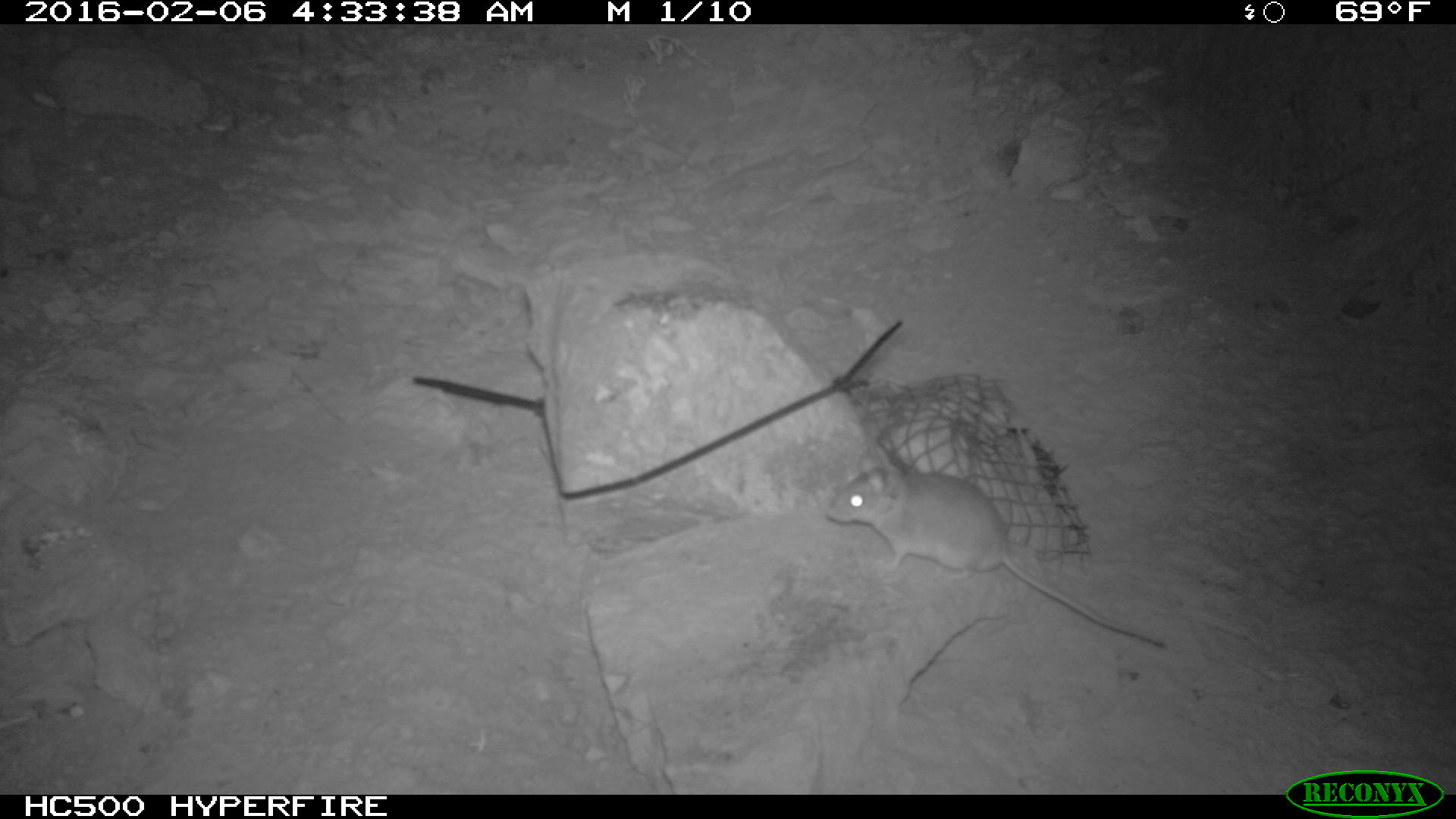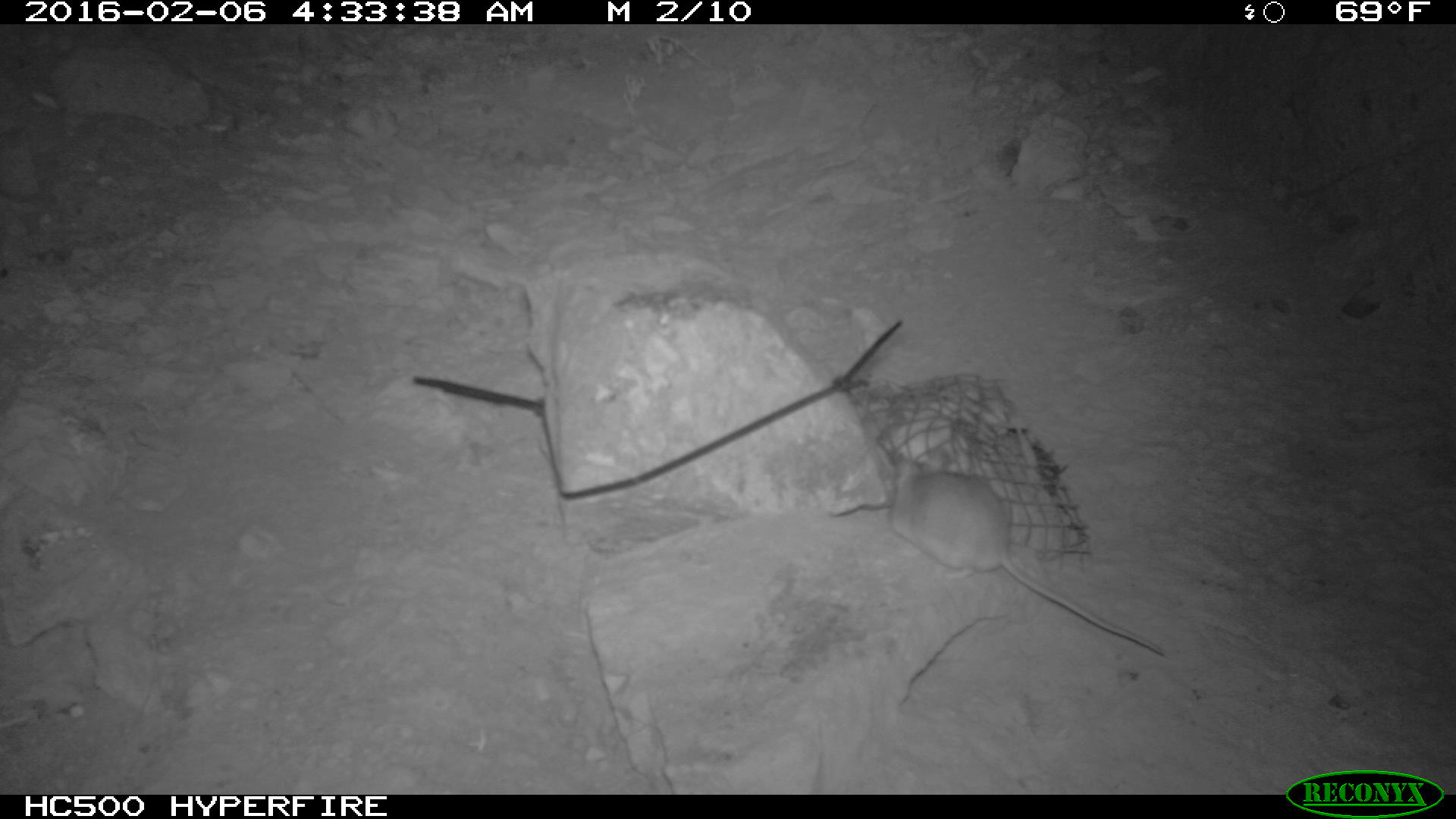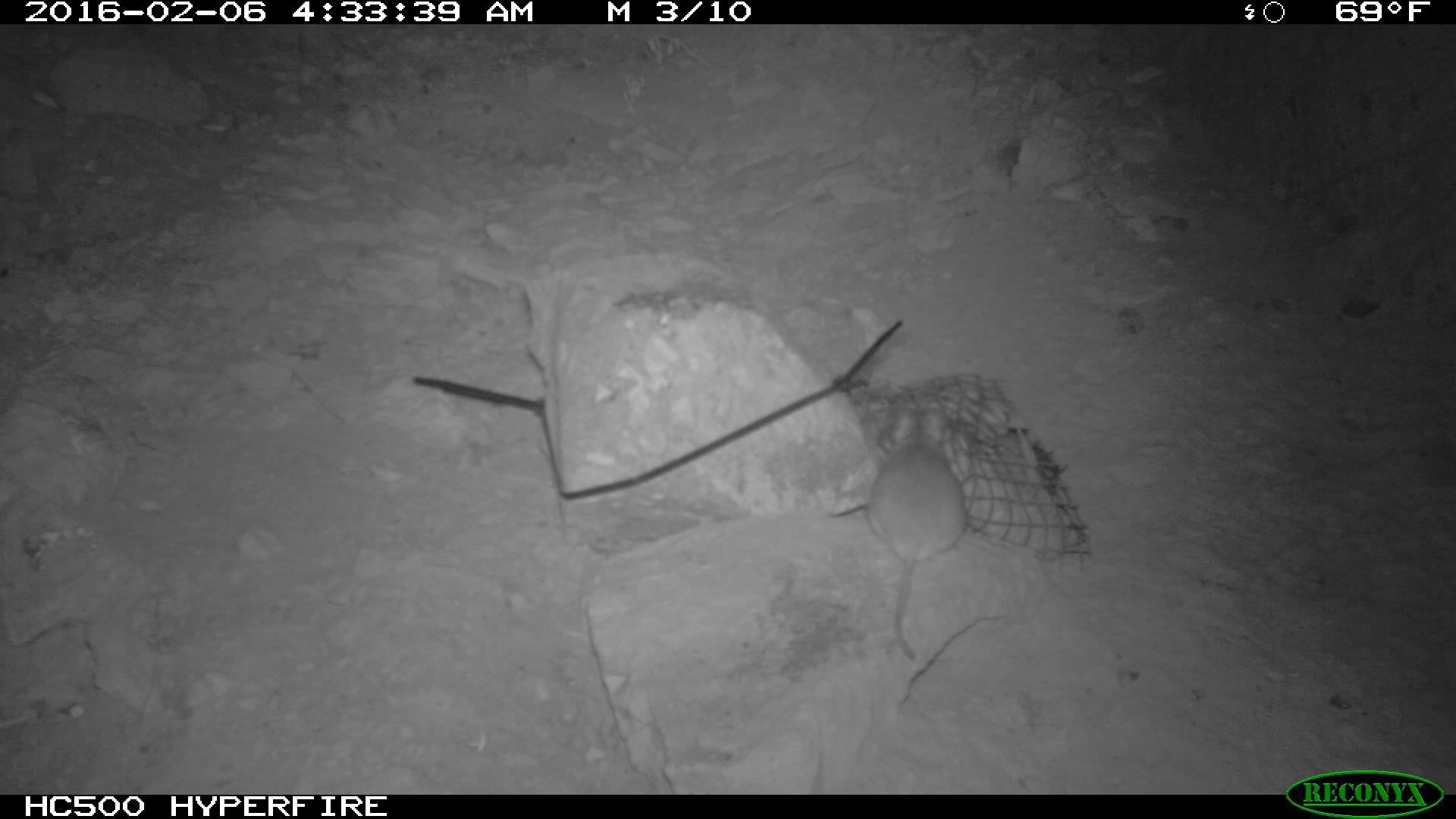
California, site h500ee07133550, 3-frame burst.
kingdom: Animalia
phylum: Chordata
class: Mammalia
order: Rodentia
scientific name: Rodentia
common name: rodent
Rodent (Rodentia).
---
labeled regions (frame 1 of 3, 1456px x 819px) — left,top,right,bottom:
rodent: 824,444,1167,651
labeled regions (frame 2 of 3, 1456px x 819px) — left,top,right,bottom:
rodent: 890,448,1165,655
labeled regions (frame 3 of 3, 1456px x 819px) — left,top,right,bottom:
rodent: 868,405,965,661